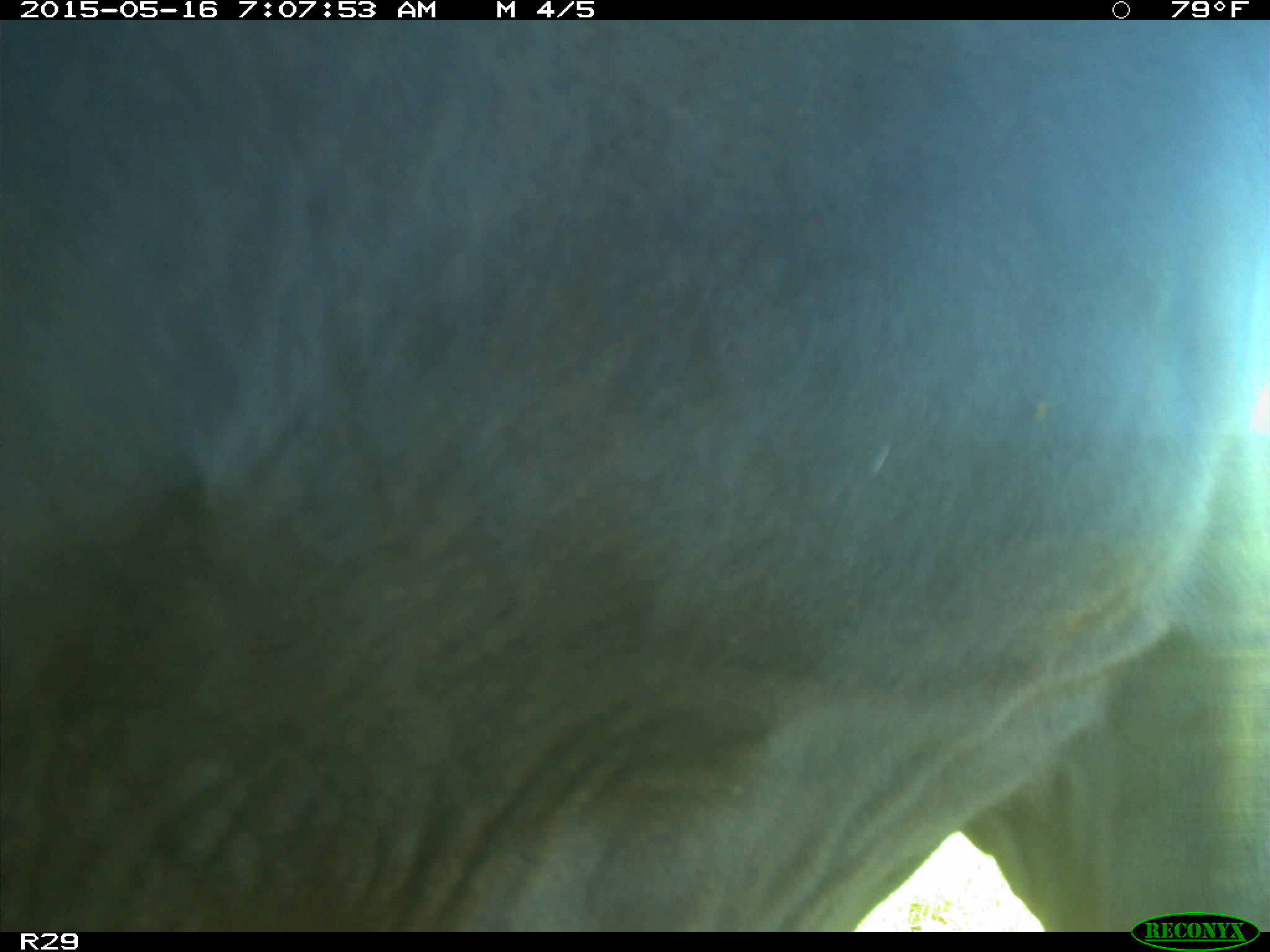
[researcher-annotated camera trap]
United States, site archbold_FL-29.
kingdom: Animalia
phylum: Chordata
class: Mammalia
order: Artiodactyla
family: Bovidae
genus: Bos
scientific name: Bos taurus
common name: domestic cow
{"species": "Bos taurus (domestic cow)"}